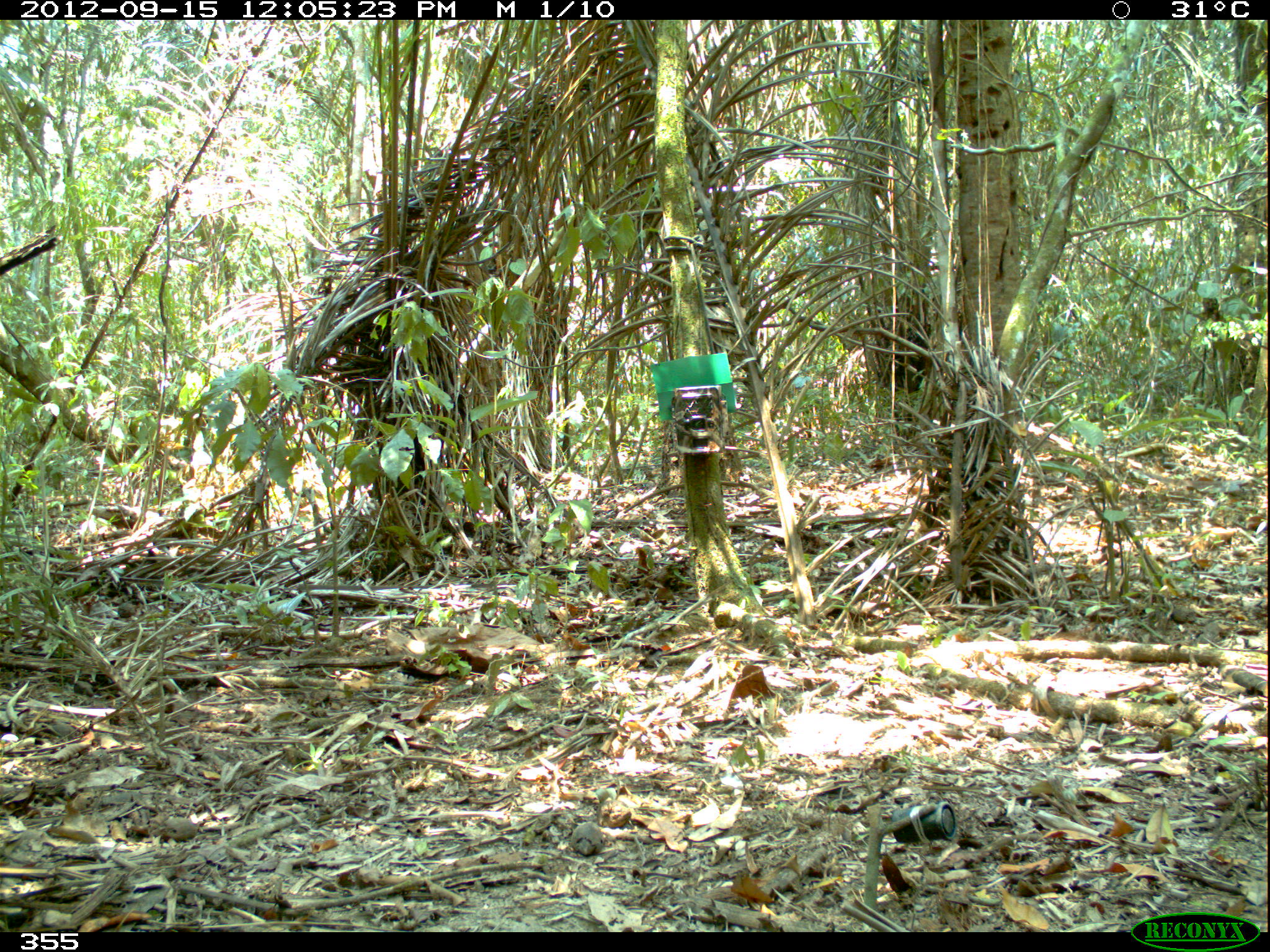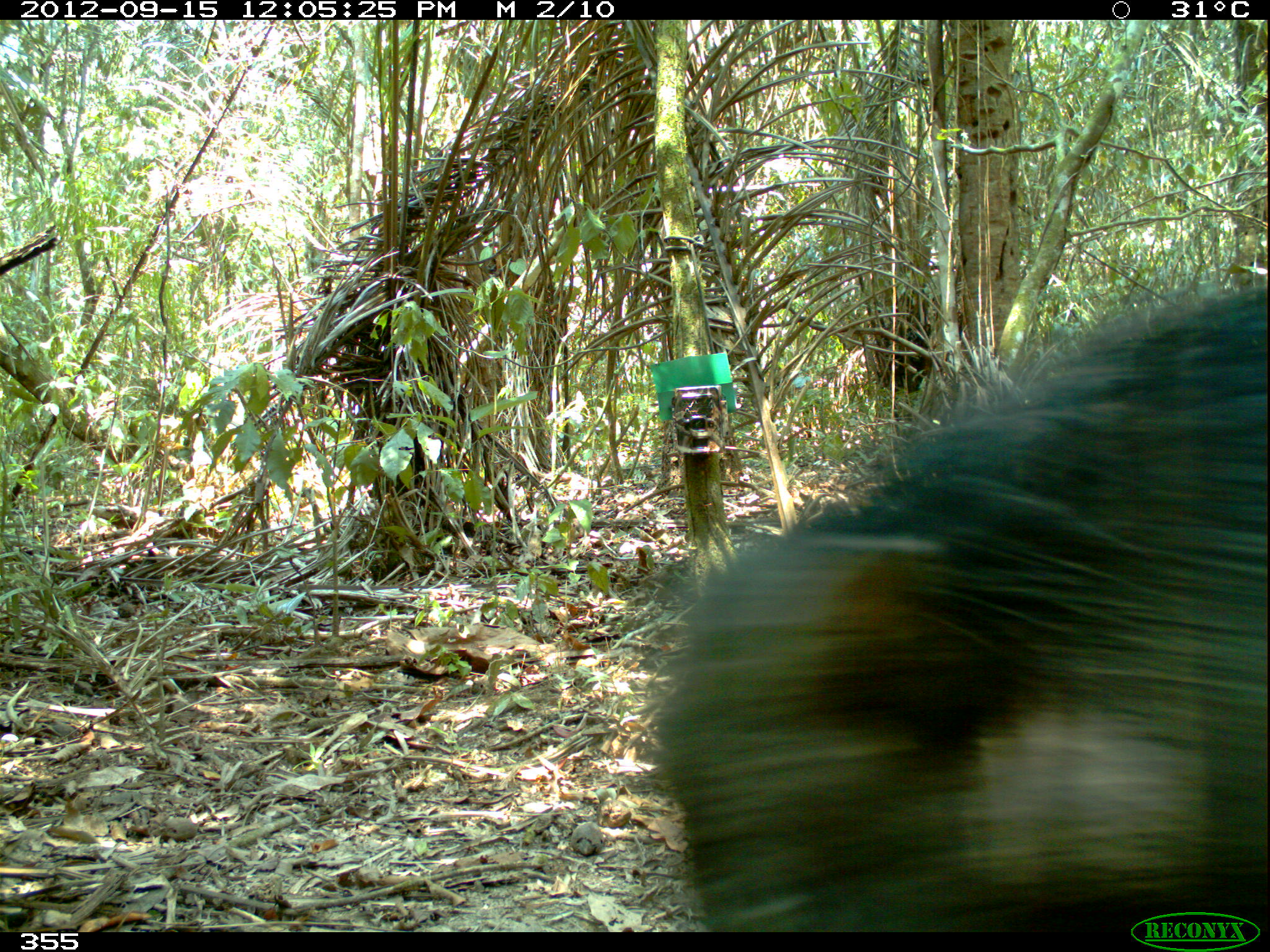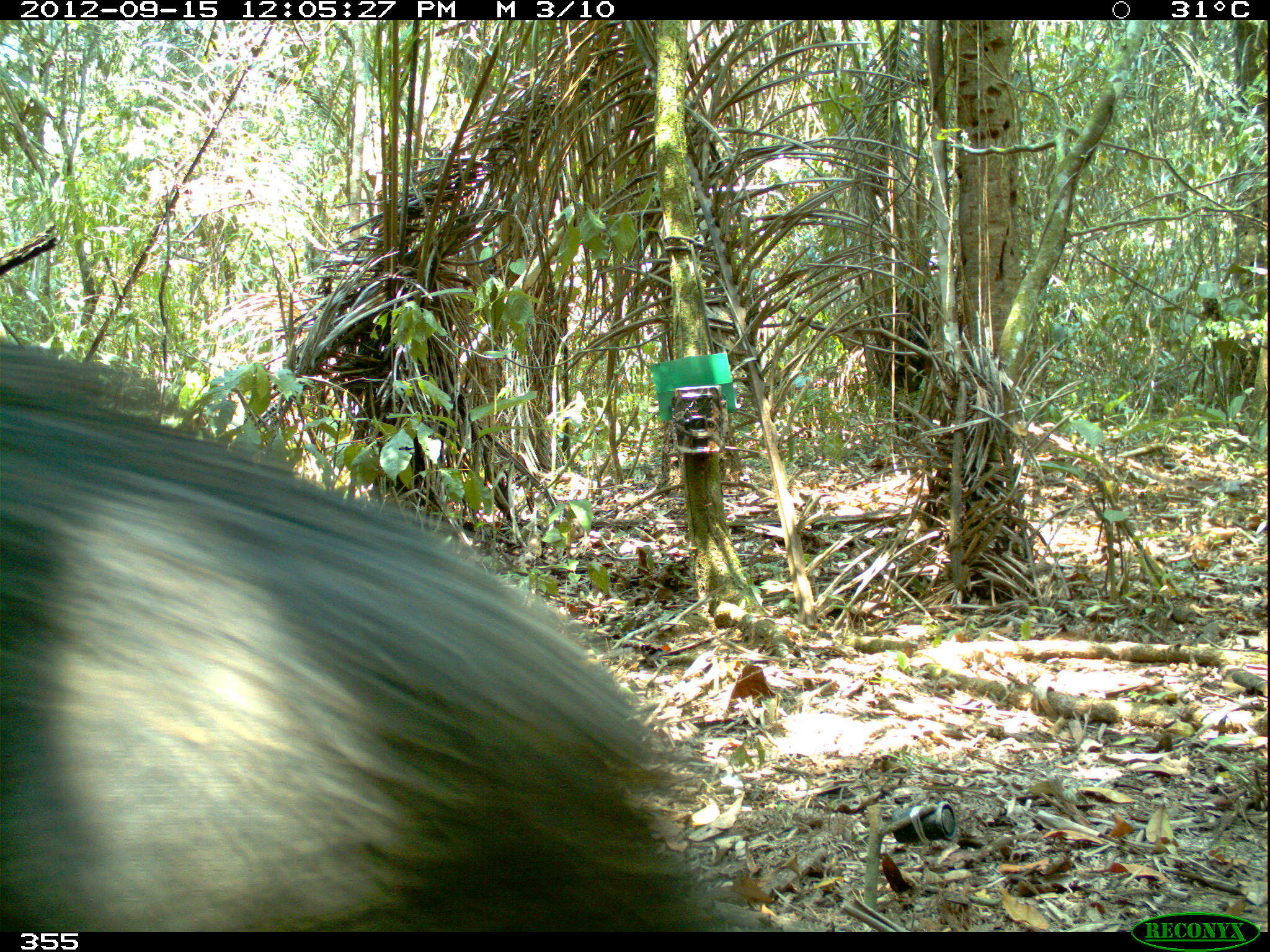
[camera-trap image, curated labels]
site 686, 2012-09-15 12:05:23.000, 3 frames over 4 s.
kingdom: Animalia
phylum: Chordata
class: Mammalia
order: Artiodactyla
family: Tayassuidae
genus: Tayassu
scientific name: Tayassu pecari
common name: white-lipped peccary